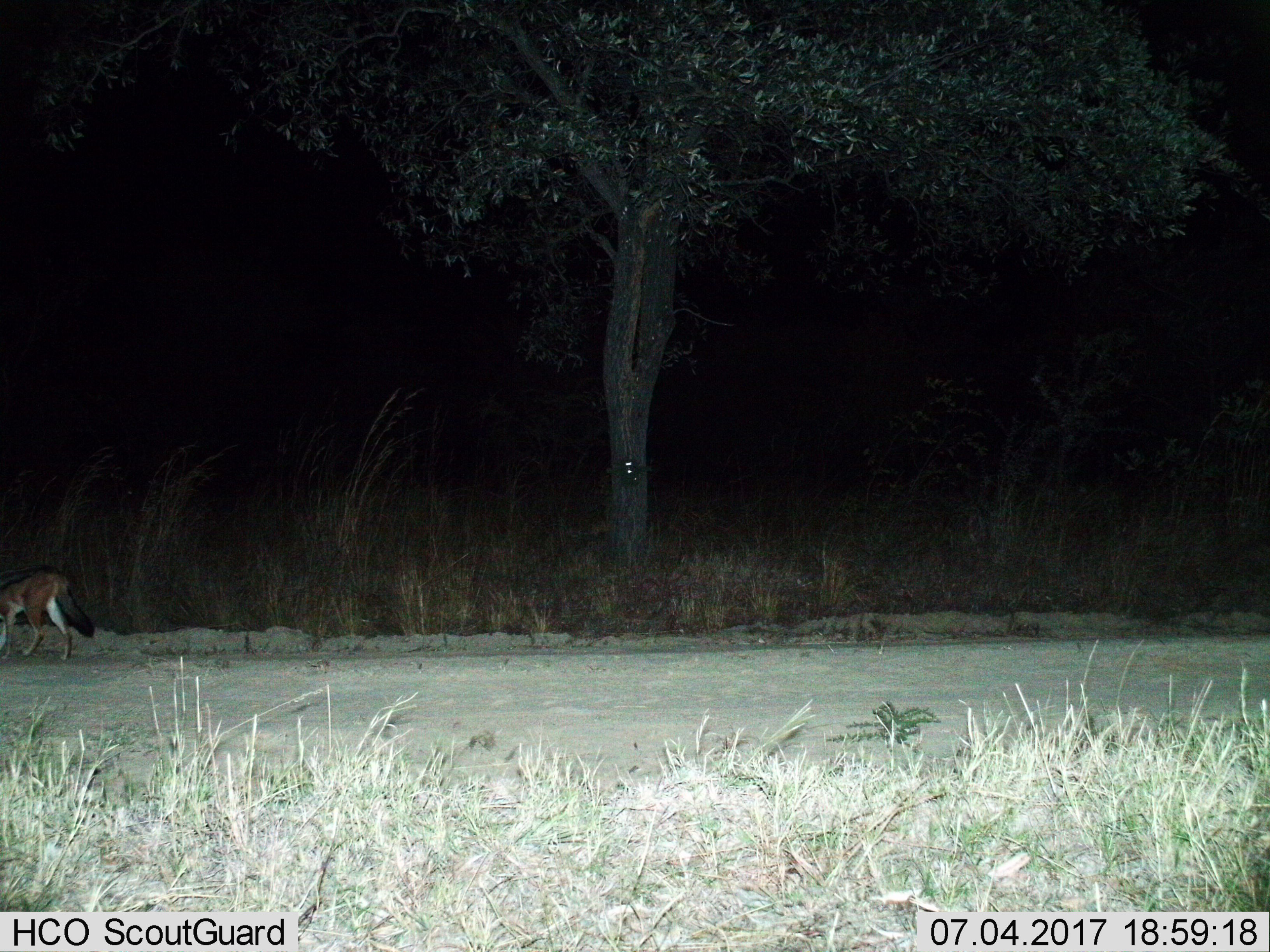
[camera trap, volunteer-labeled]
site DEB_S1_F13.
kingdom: Animalia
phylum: Chordata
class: Mammalia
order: Carnivora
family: Canidae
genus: Lupulella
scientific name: Lupulella mesomelas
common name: black-backed jackal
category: jackalblackbacked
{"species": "jackalblackbacked (black-backed jackal) (Lupulella mesomelas)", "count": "1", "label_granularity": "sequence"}